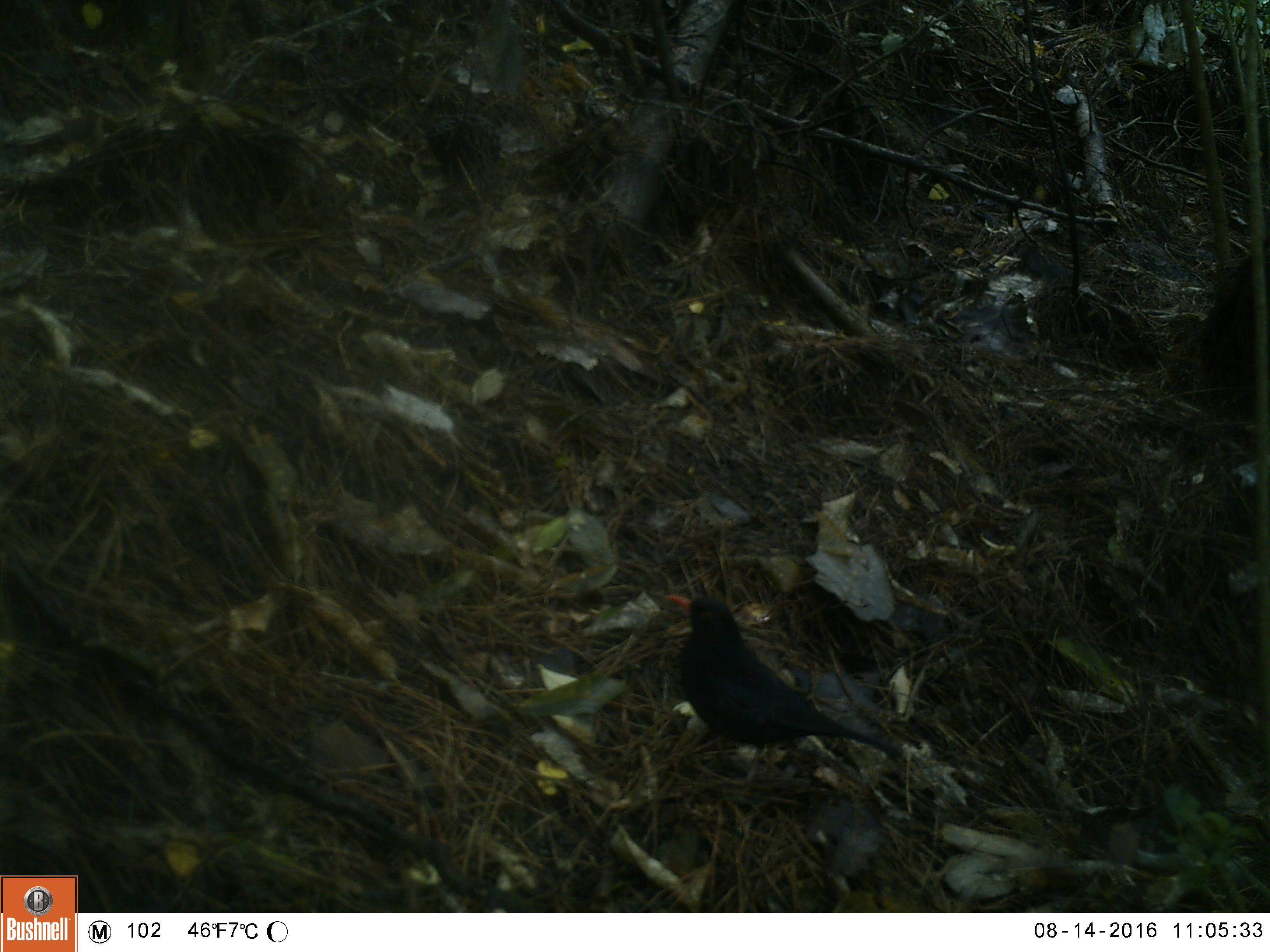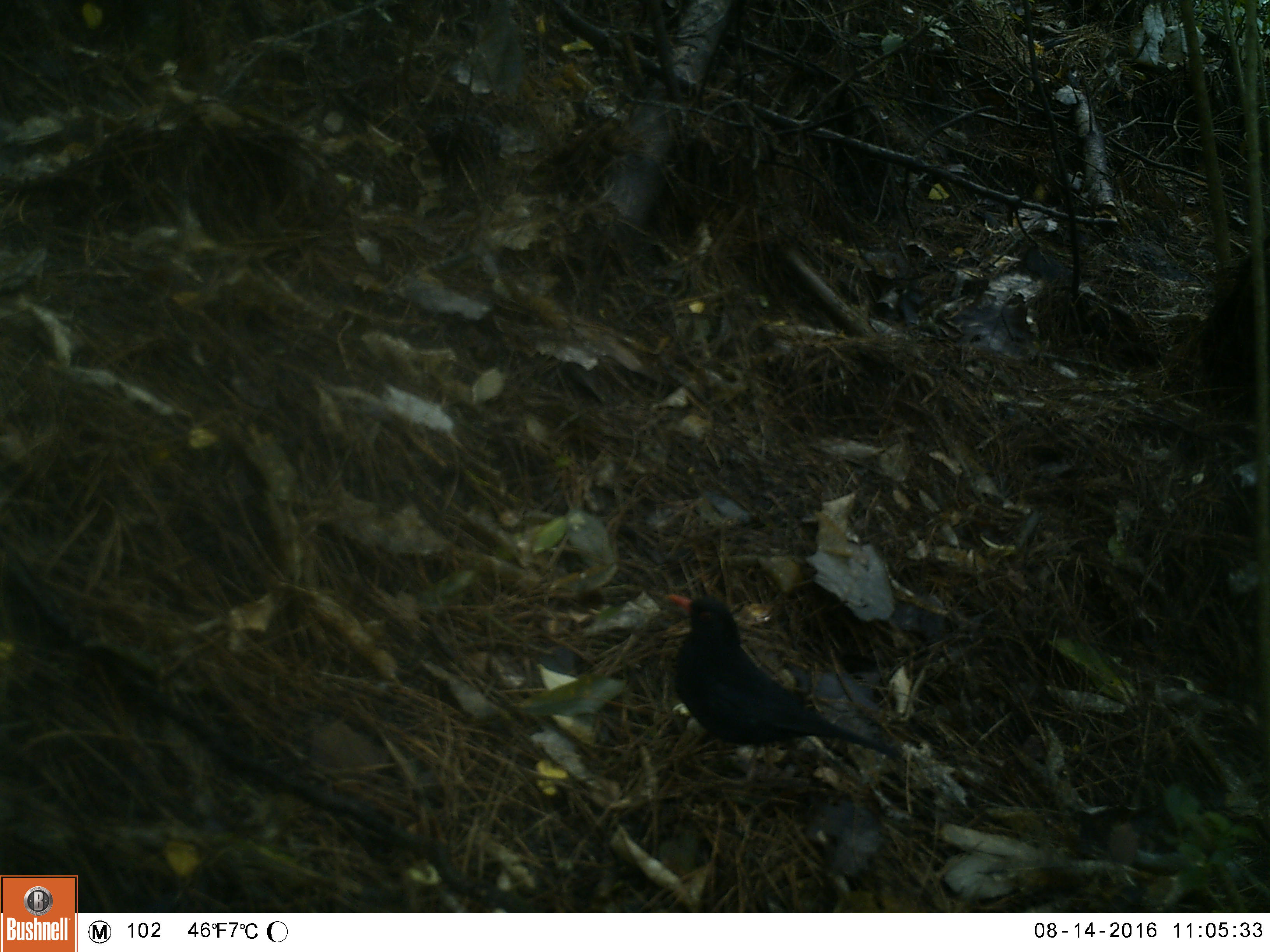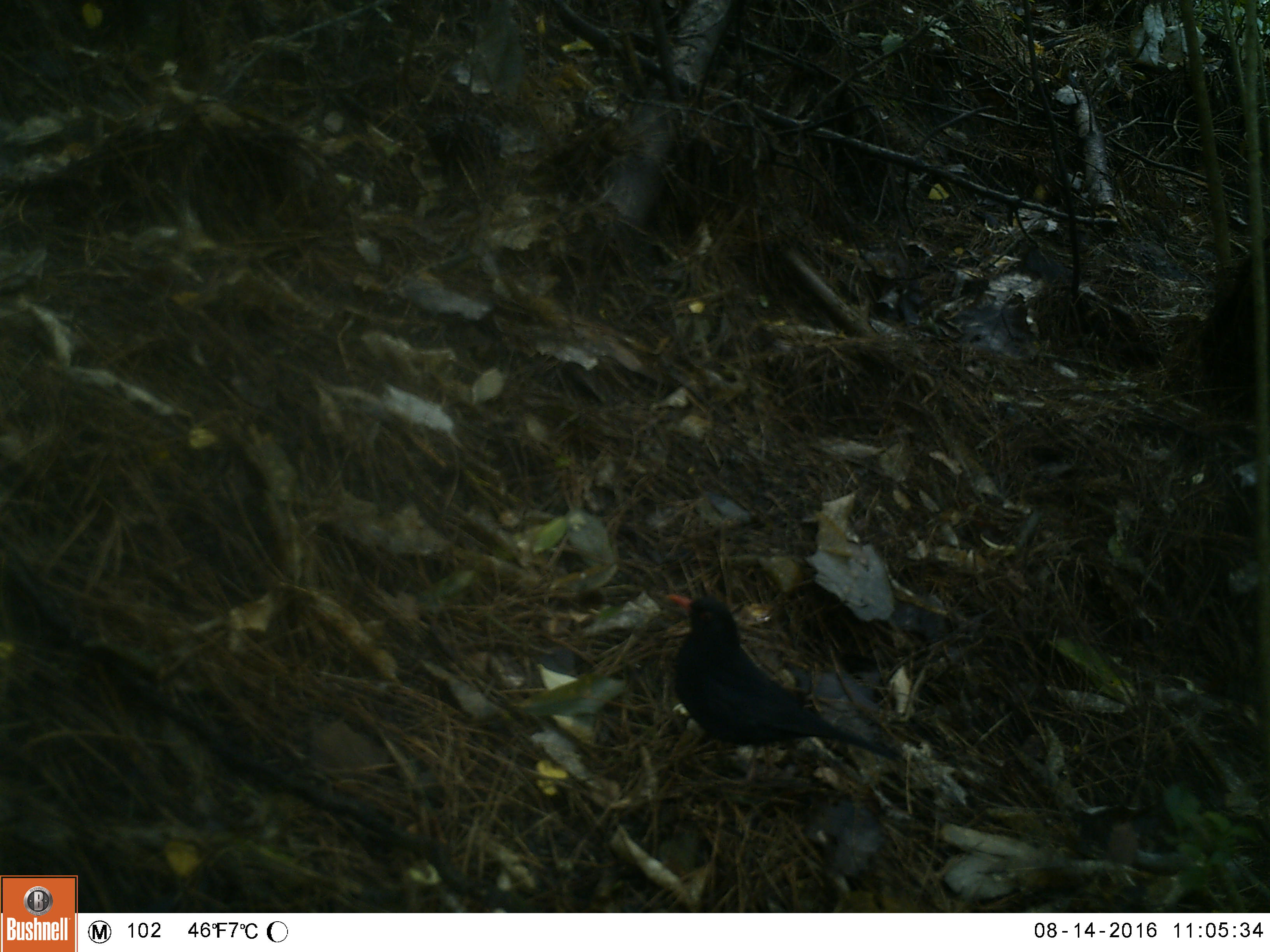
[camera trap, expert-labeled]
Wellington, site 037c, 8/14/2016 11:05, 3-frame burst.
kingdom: Animalia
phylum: Chordata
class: Aves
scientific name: Aves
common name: bird